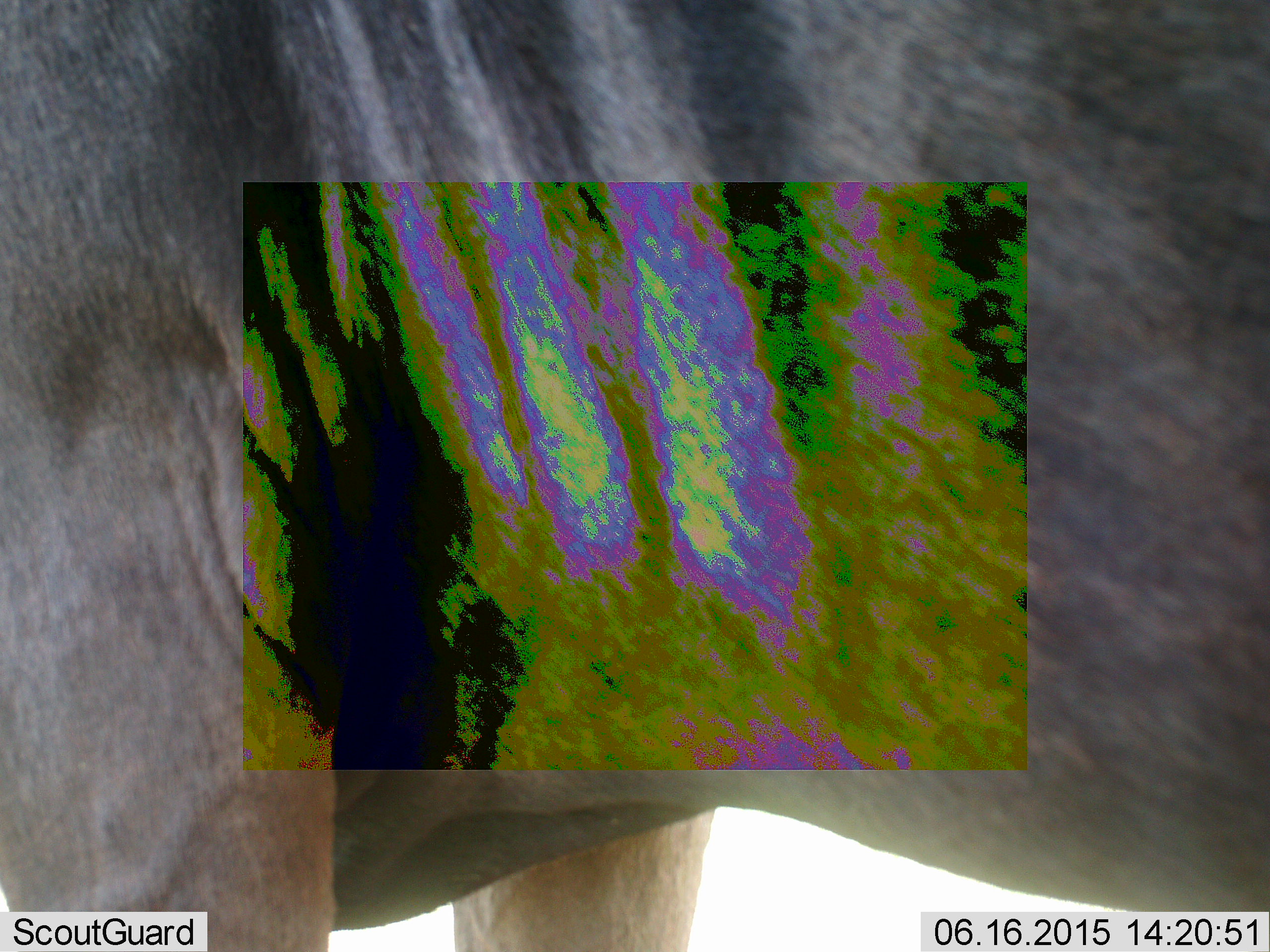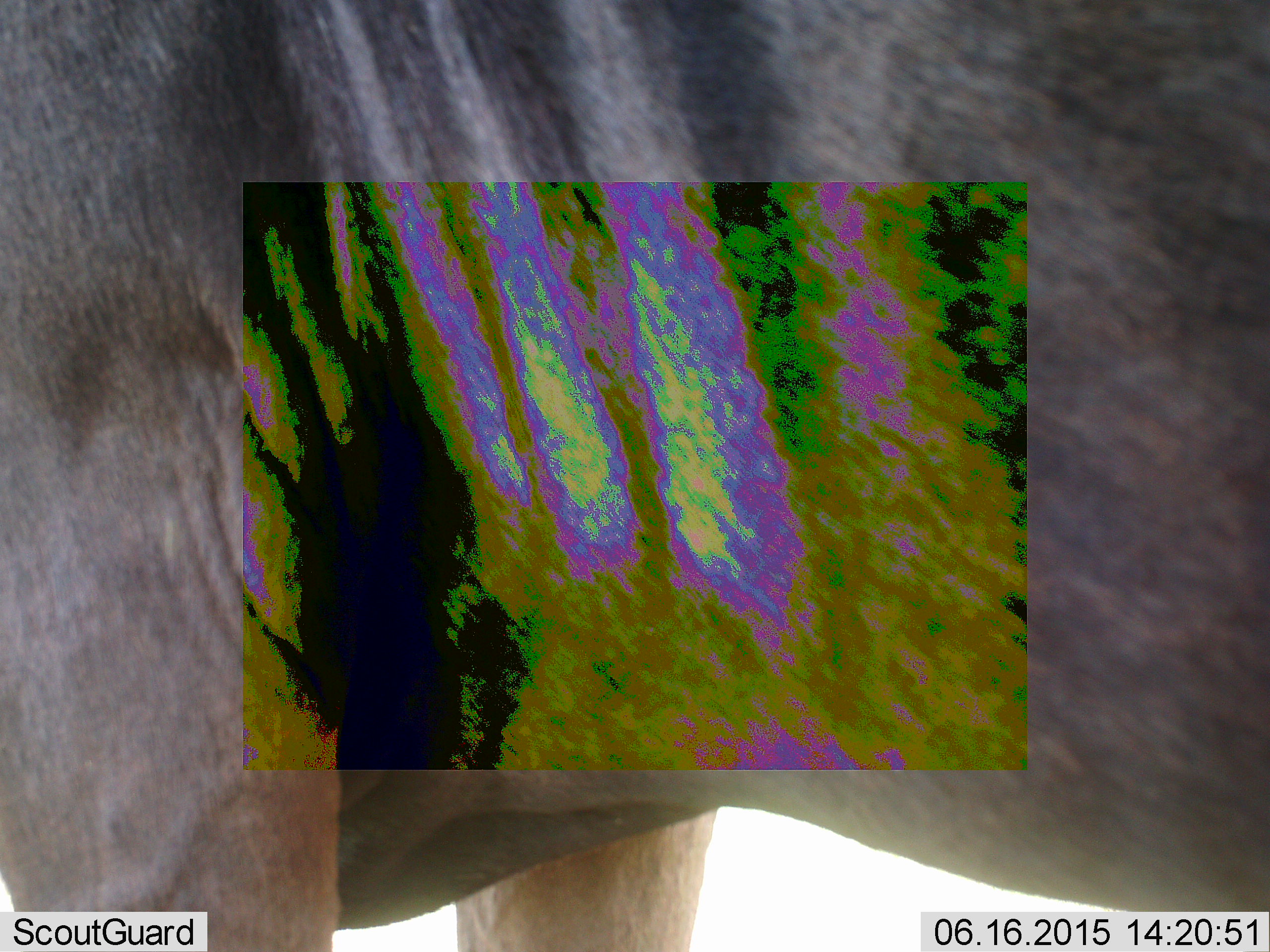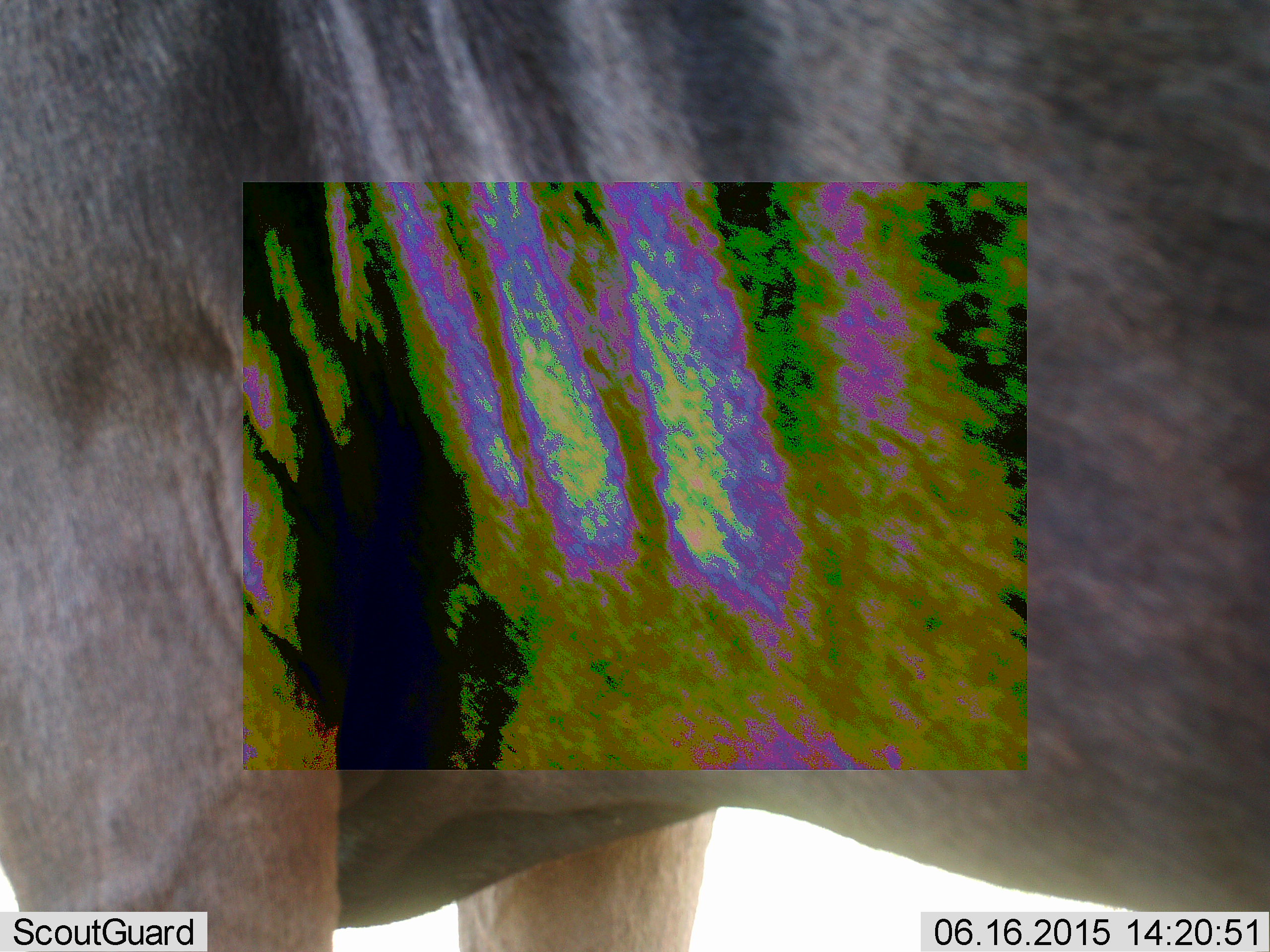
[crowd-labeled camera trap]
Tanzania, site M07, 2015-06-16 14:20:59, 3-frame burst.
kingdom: Animalia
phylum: Chordata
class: Mammalia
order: Artiodactyla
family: Bovidae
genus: Connochaetes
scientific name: Connochaetes taurinus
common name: blue wildebeest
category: wildebeest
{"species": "wildebeest (blue wildebeest) (Connochaetes taurinus)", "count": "1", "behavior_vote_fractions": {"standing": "90%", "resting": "0%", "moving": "0%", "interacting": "0%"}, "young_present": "0%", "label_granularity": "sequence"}